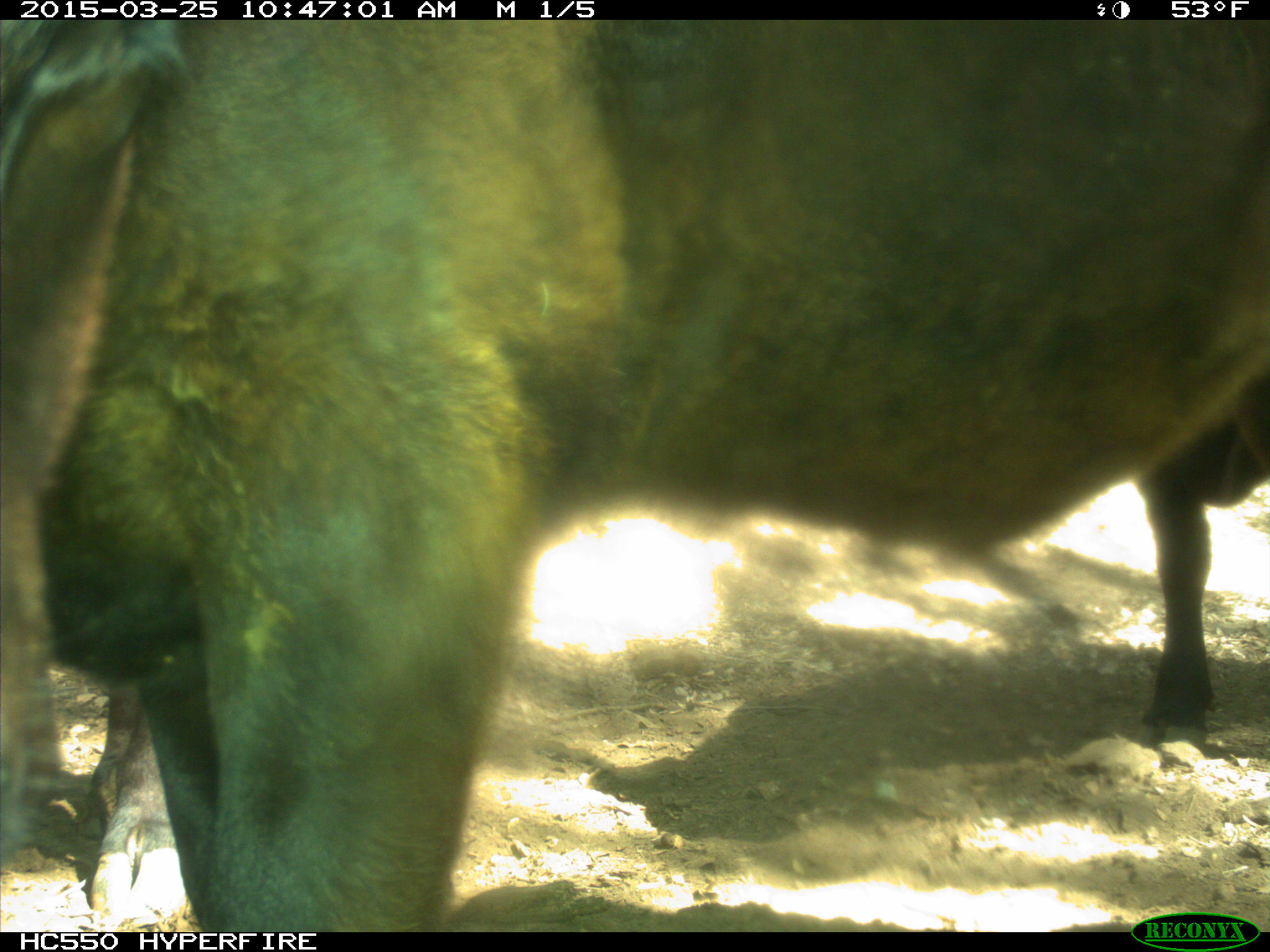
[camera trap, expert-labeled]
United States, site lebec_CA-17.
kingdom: Animalia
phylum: Chordata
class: Mammalia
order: Artiodactyla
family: Bovidae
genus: Bos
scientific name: Bos taurus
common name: domestic cow